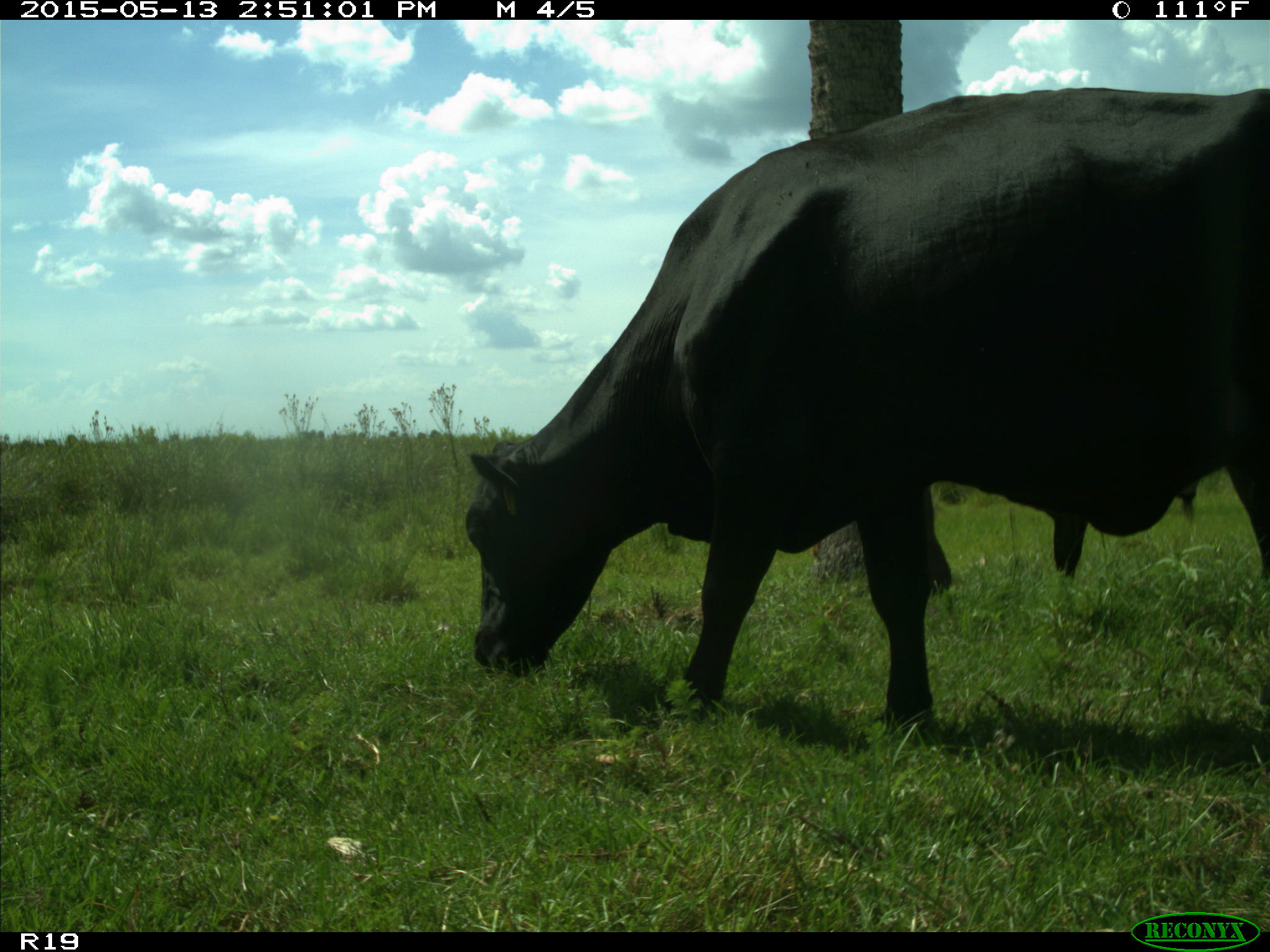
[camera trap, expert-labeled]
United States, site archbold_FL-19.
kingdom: Animalia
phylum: Chordata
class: Mammalia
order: Artiodactyla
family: Bovidae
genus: Bos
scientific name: Bos taurus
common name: domestic cow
Bos taurus (domestic cow).